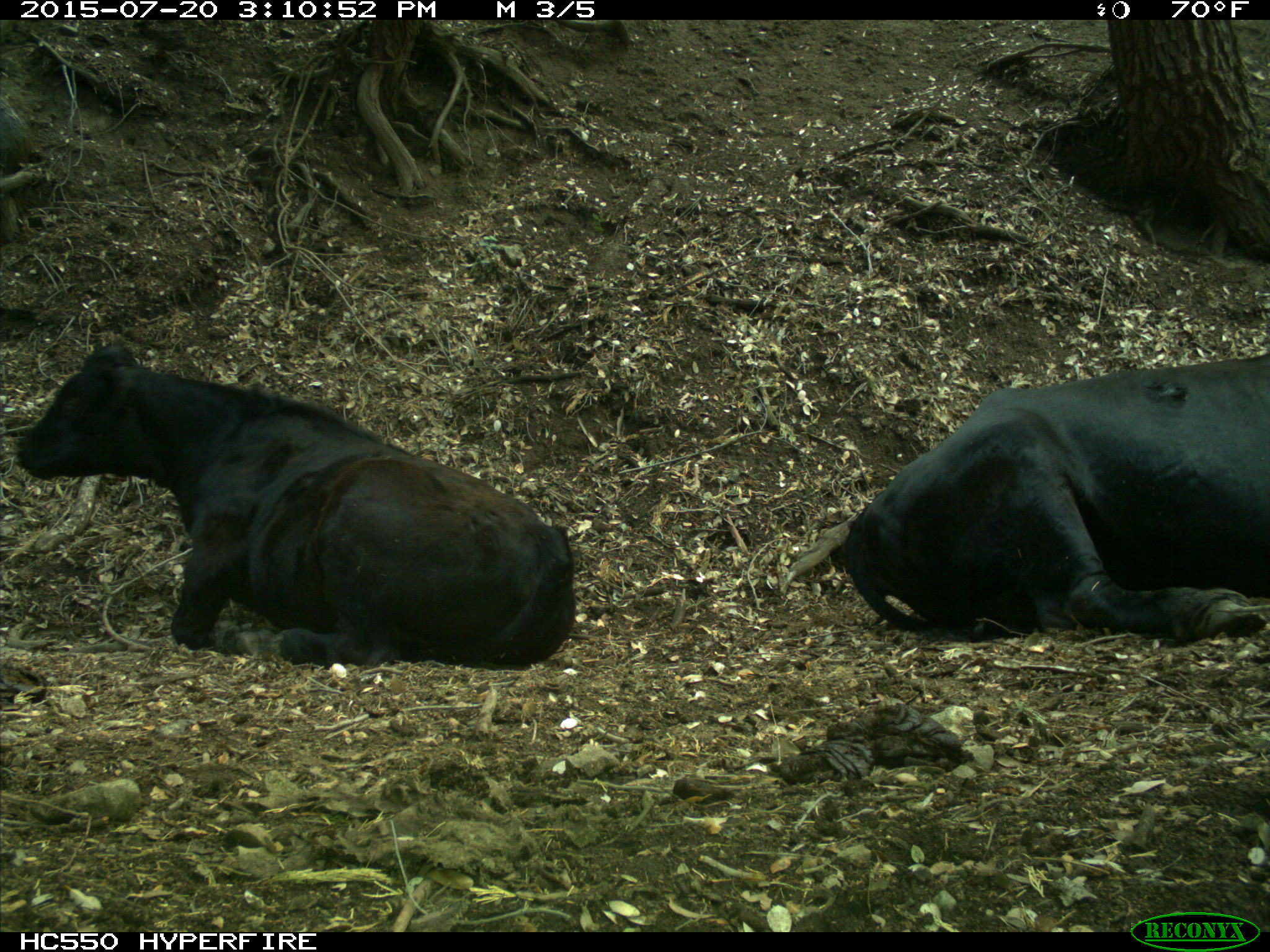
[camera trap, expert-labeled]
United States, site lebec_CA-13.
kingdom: Animalia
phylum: Chordata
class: Mammalia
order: Artiodactyla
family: Bovidae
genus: Bos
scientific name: Bos taurus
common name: domestic cow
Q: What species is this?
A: Bos taurus (domestic cow).